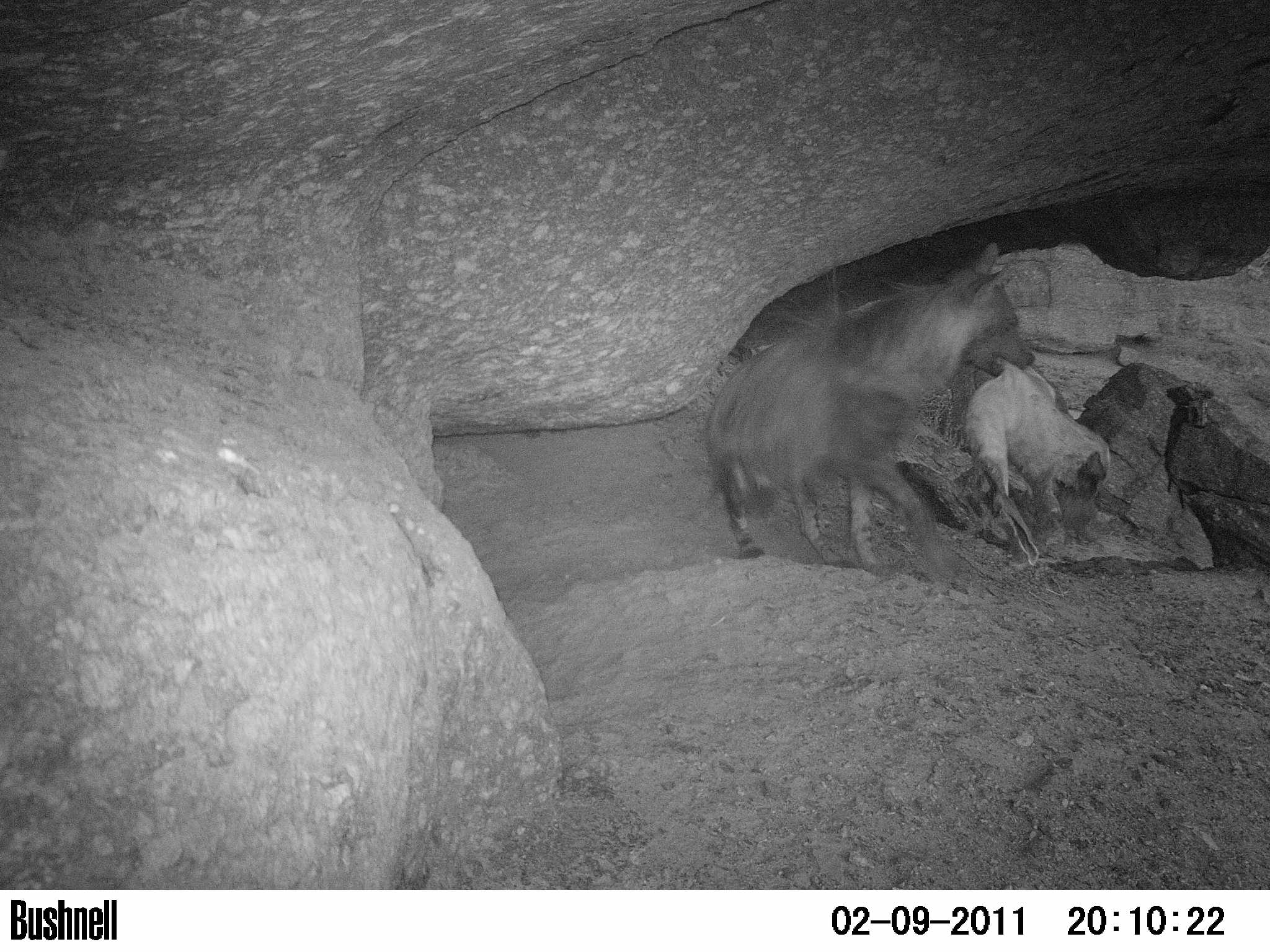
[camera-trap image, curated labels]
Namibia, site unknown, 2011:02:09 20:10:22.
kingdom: Animalia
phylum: Chordata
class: Mammalia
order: Carnivora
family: Hyaenidae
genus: Parahyaena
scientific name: Parahyaena brunnea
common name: brown hyena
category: hyaena brunnea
Hyaena brunnea (brown hyena) (Parahyaena brunnea).